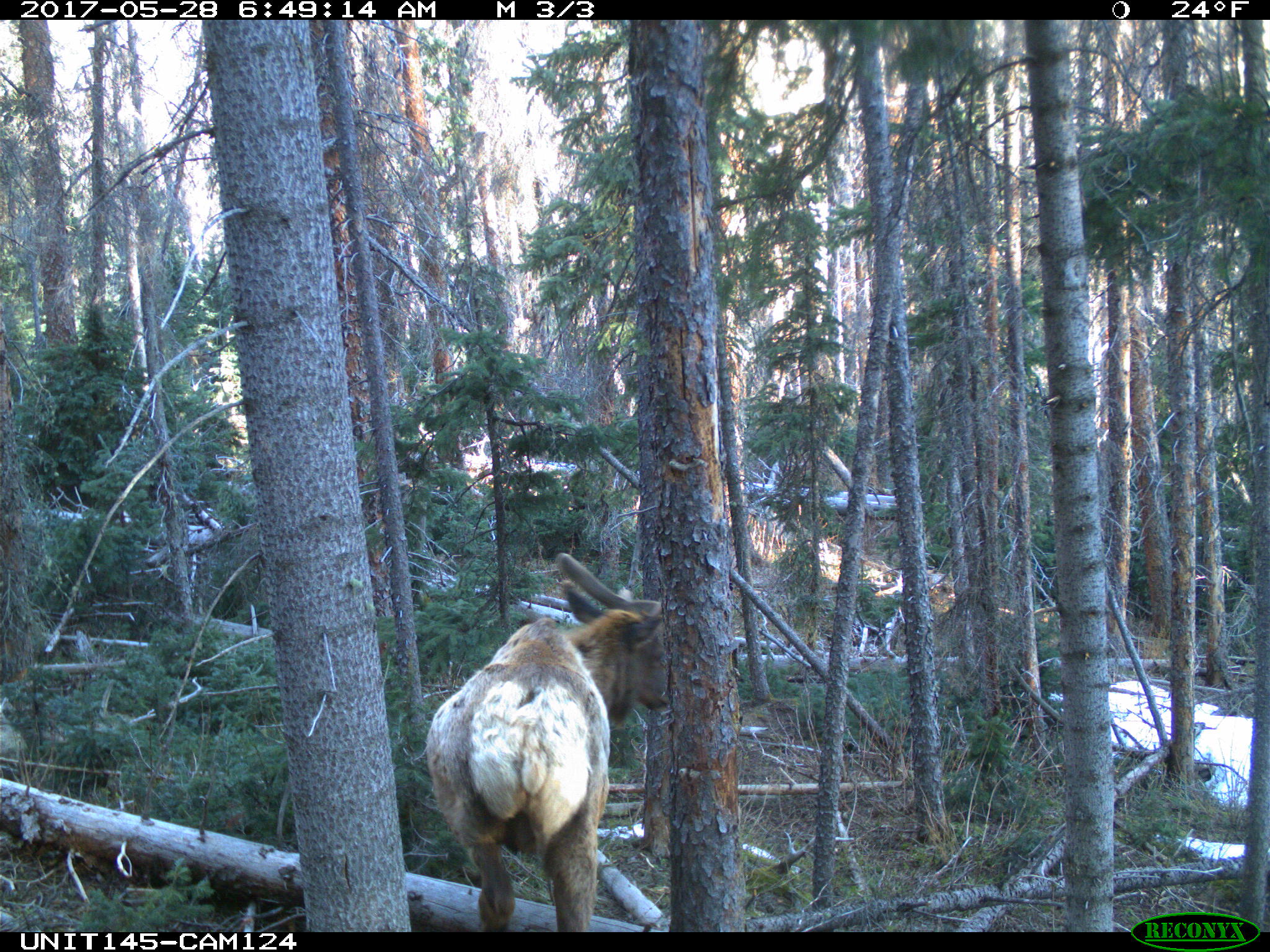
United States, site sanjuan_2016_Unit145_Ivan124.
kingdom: Animalia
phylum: Chordata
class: Mammalia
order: Artiodactyla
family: Cervidae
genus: Cervus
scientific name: Cervus elaphus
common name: red deer